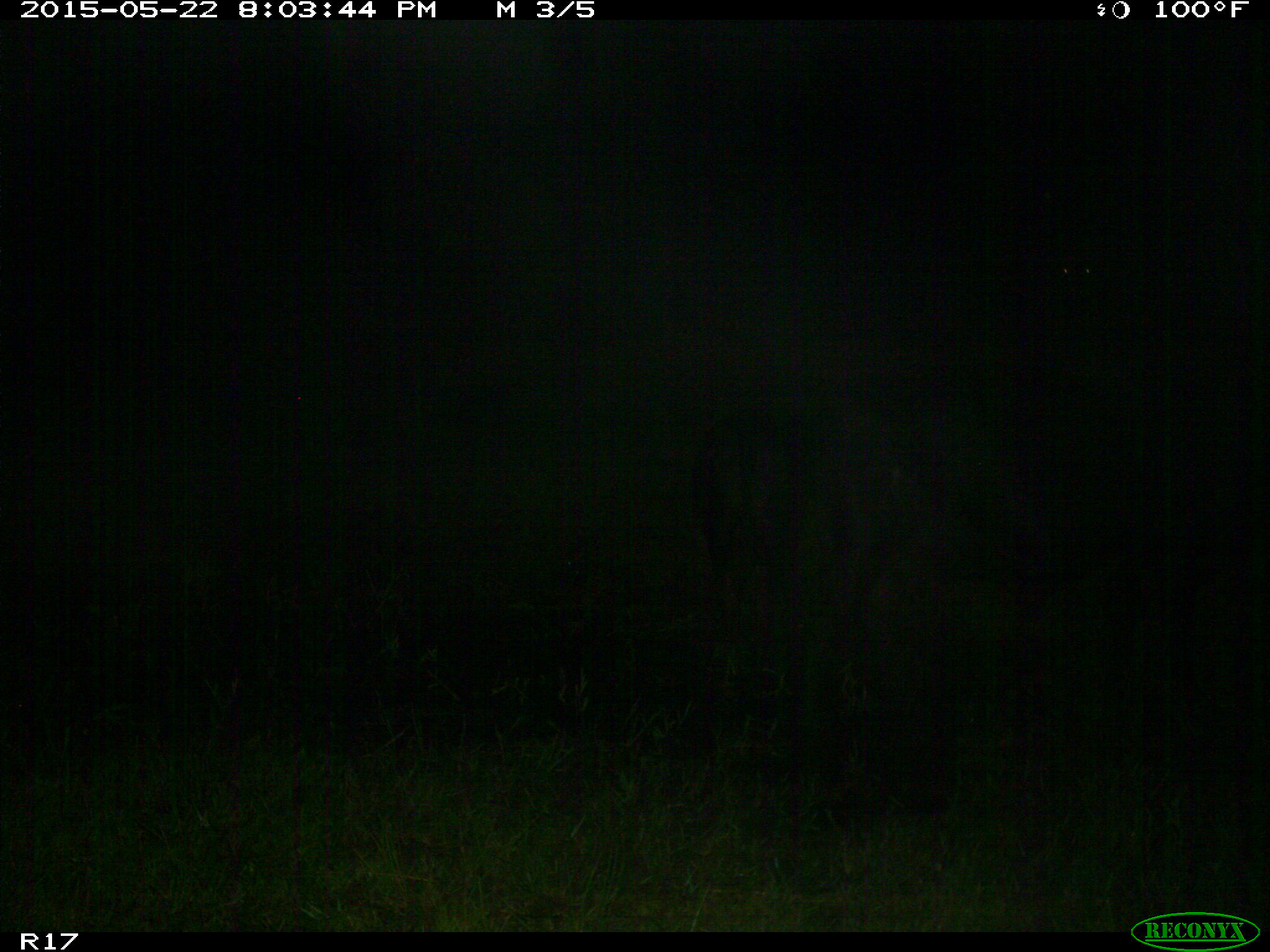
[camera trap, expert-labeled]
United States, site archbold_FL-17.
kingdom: Animalia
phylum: Chordata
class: Mammalia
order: Artiodactyla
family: Bovidae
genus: Bos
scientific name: Bos taurus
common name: domestic cow